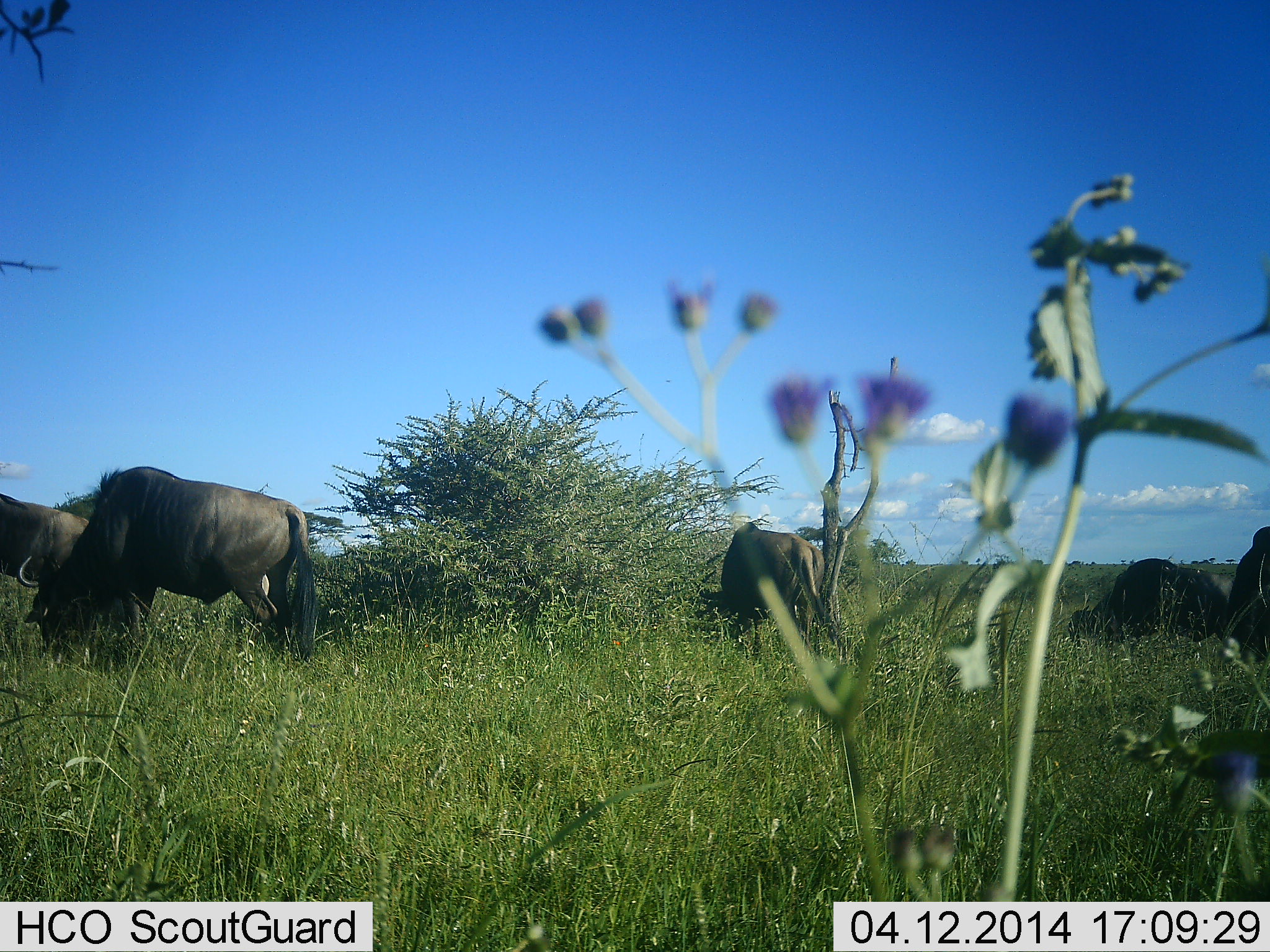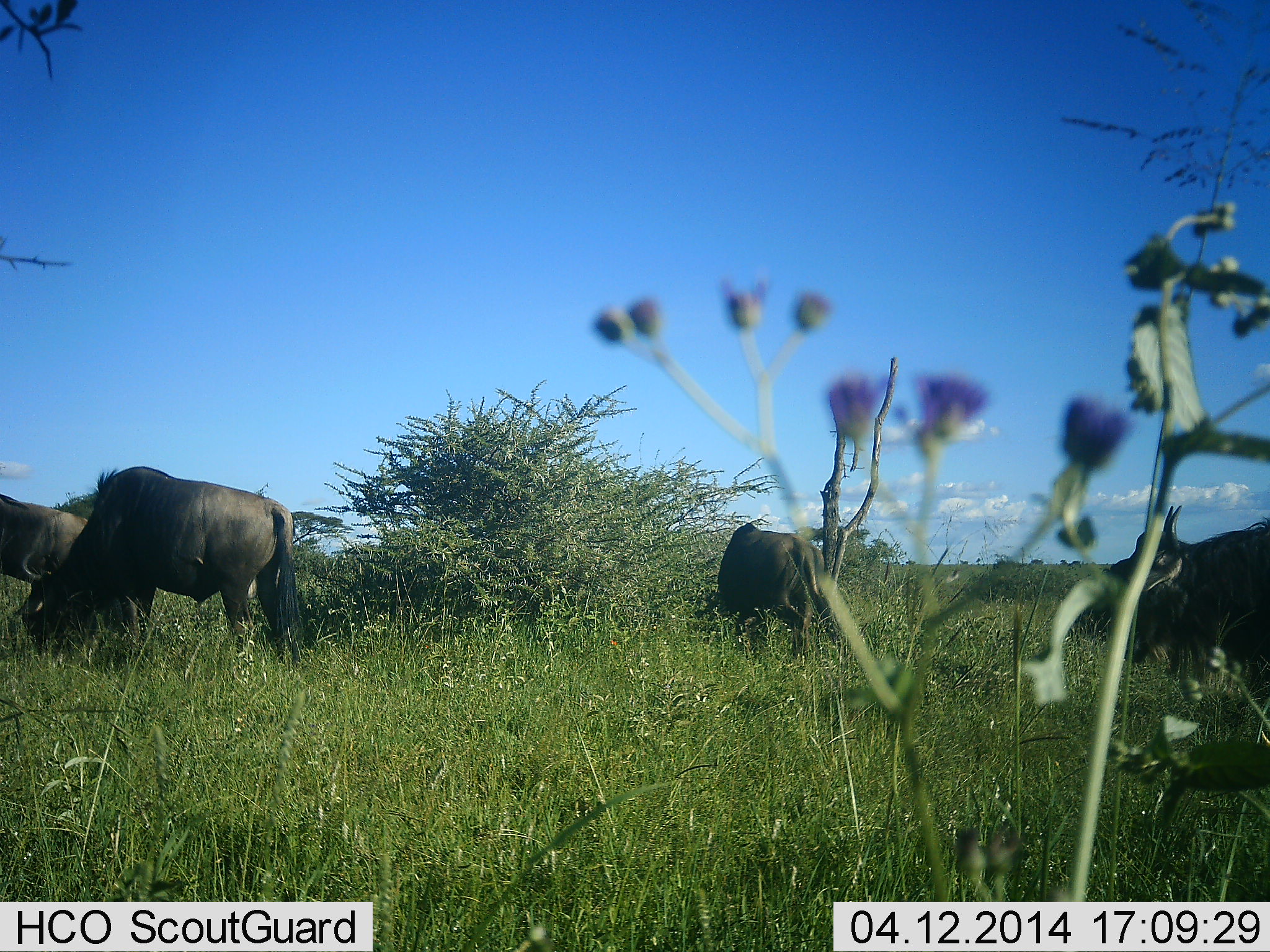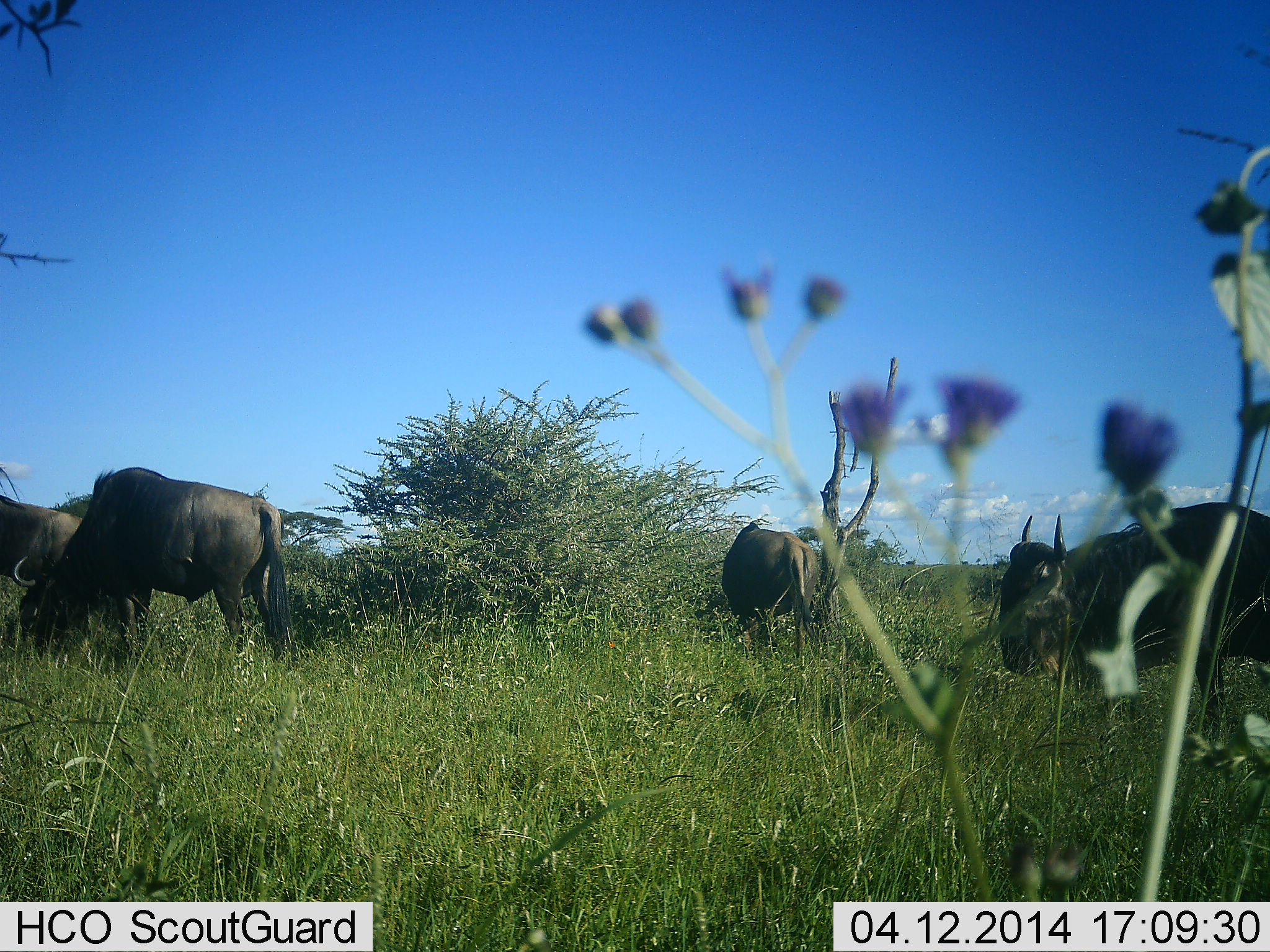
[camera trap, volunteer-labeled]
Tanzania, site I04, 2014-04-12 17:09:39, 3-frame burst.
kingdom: Animalia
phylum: Chordata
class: Mammalia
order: Artiodactyla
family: Bovidae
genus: Connochaetes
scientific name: Connochaetes taurinus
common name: blue wildebeest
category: wildebeest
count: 5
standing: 40%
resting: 0%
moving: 70%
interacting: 0%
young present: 0%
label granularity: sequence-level